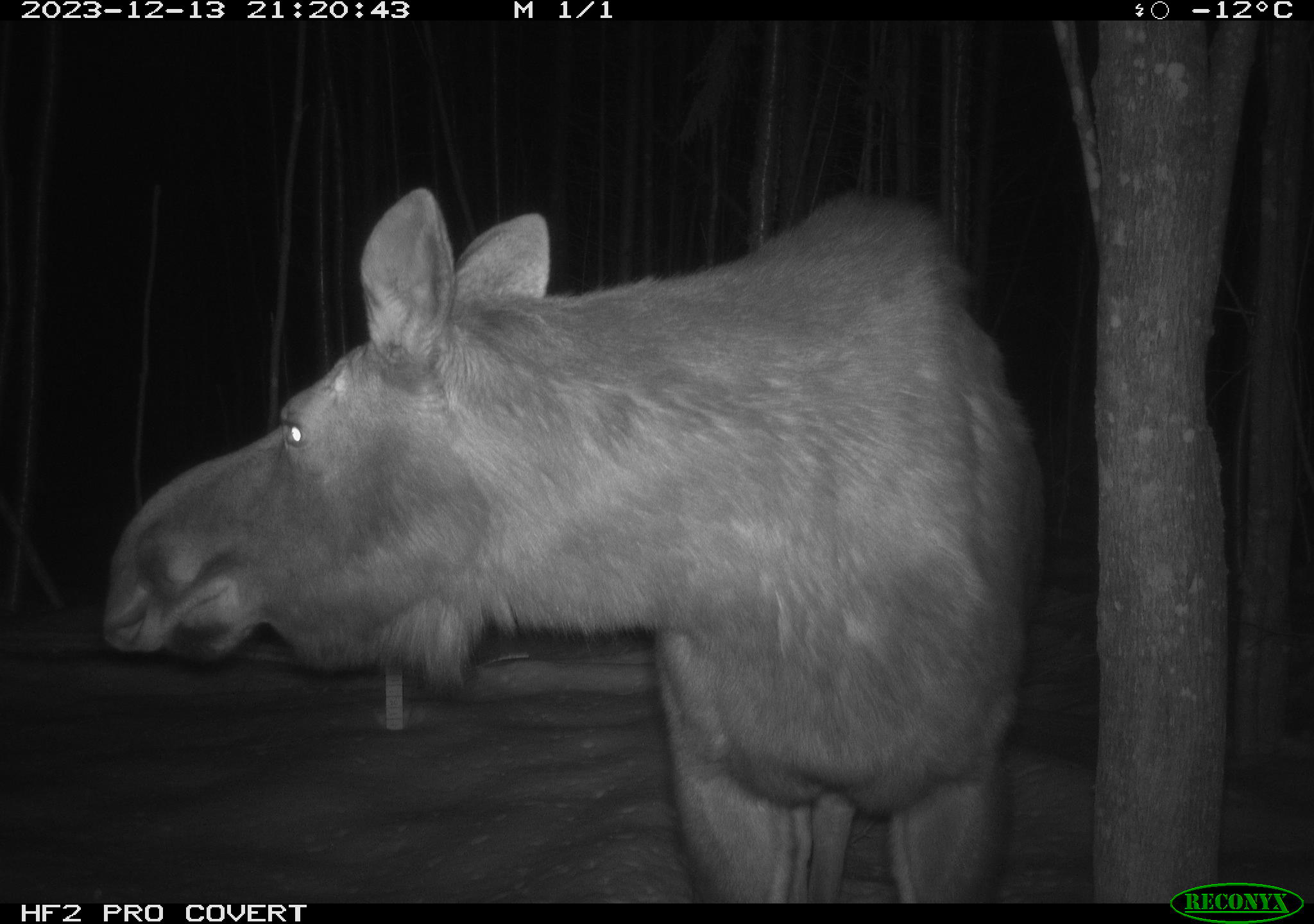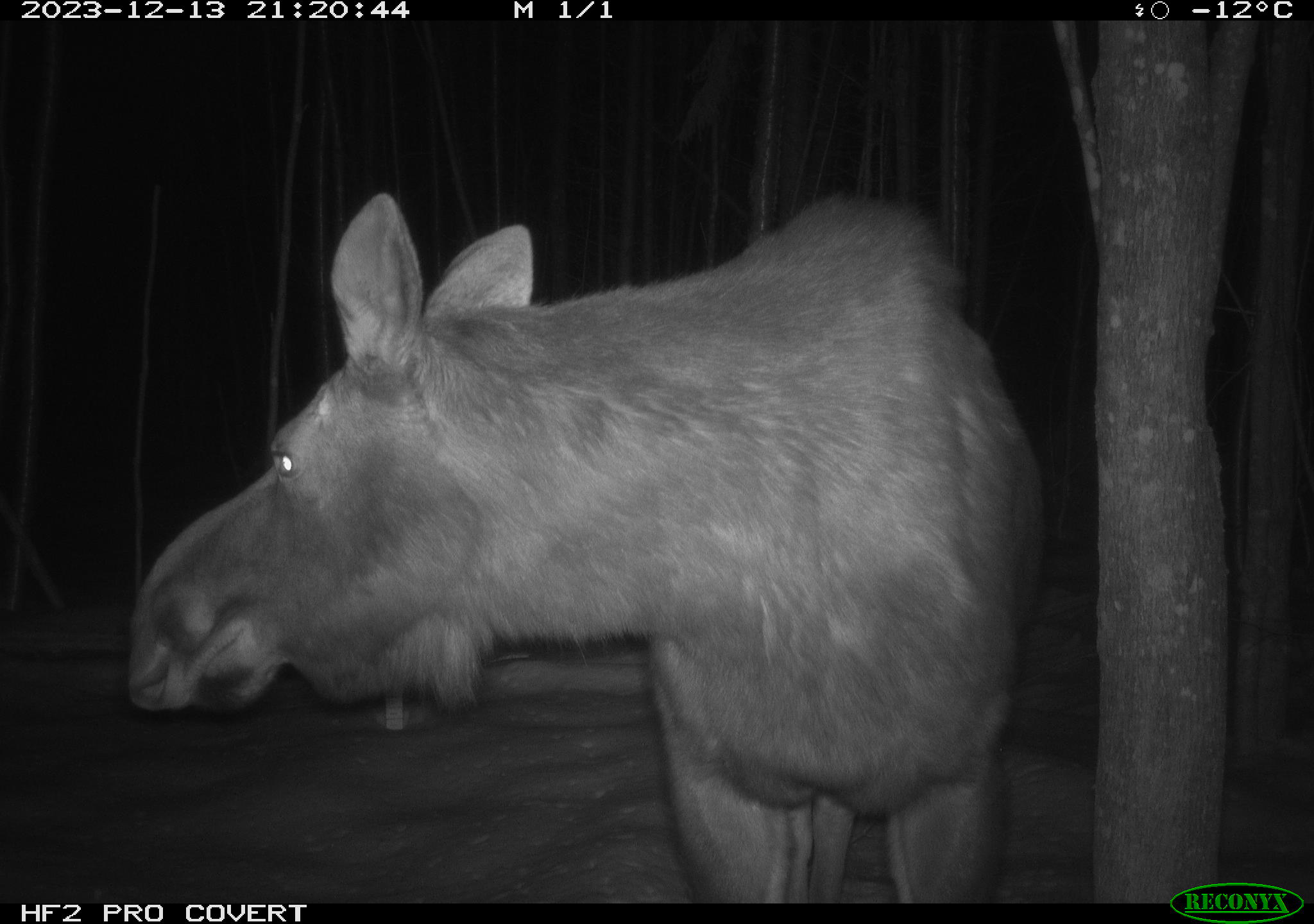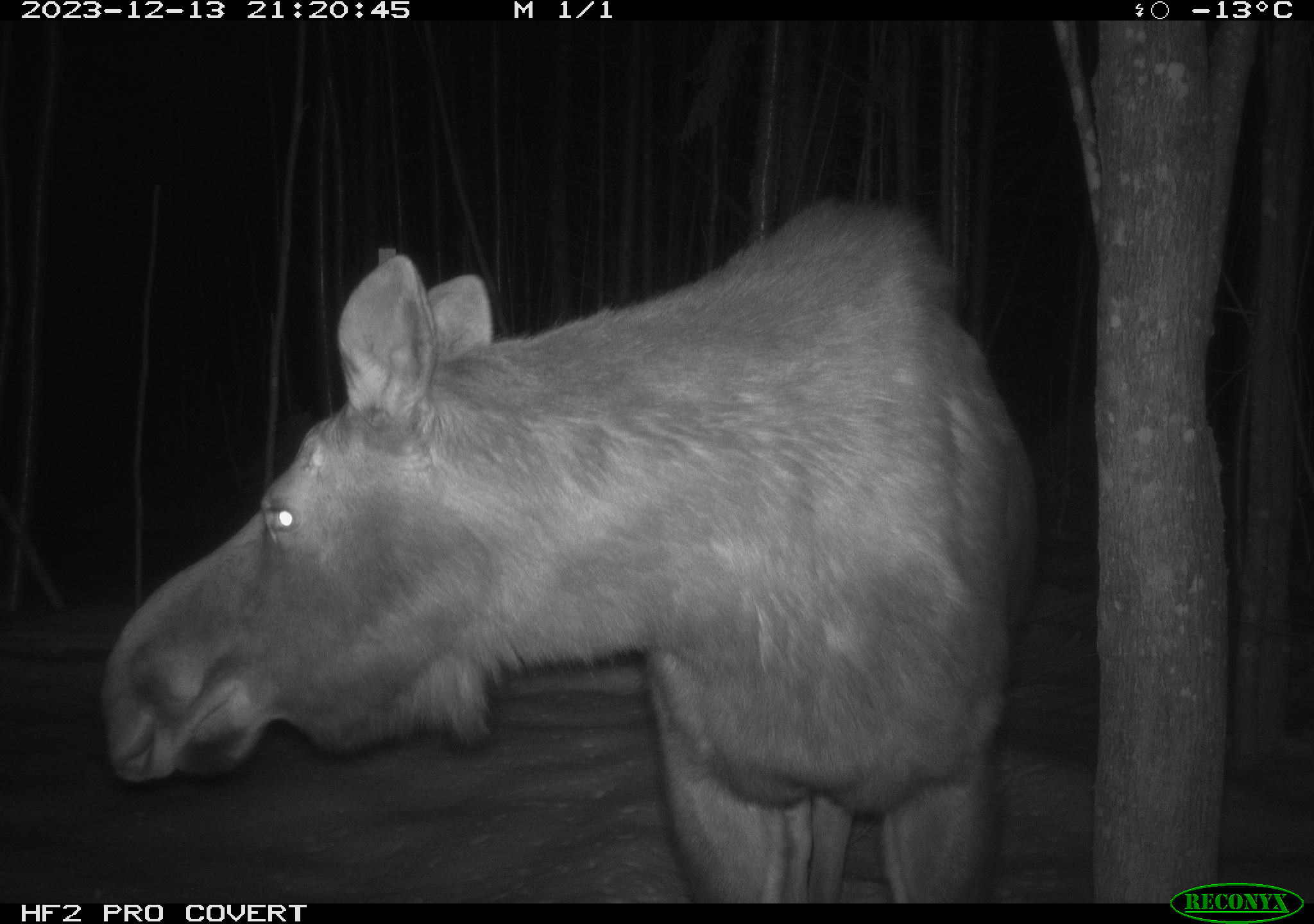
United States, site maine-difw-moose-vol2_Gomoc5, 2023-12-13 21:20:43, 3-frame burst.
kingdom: Animalia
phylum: Chordata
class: Mammalia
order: Artiodactyla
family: Cervidae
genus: Alces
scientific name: Alces alces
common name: moose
Moose (Alces alces).